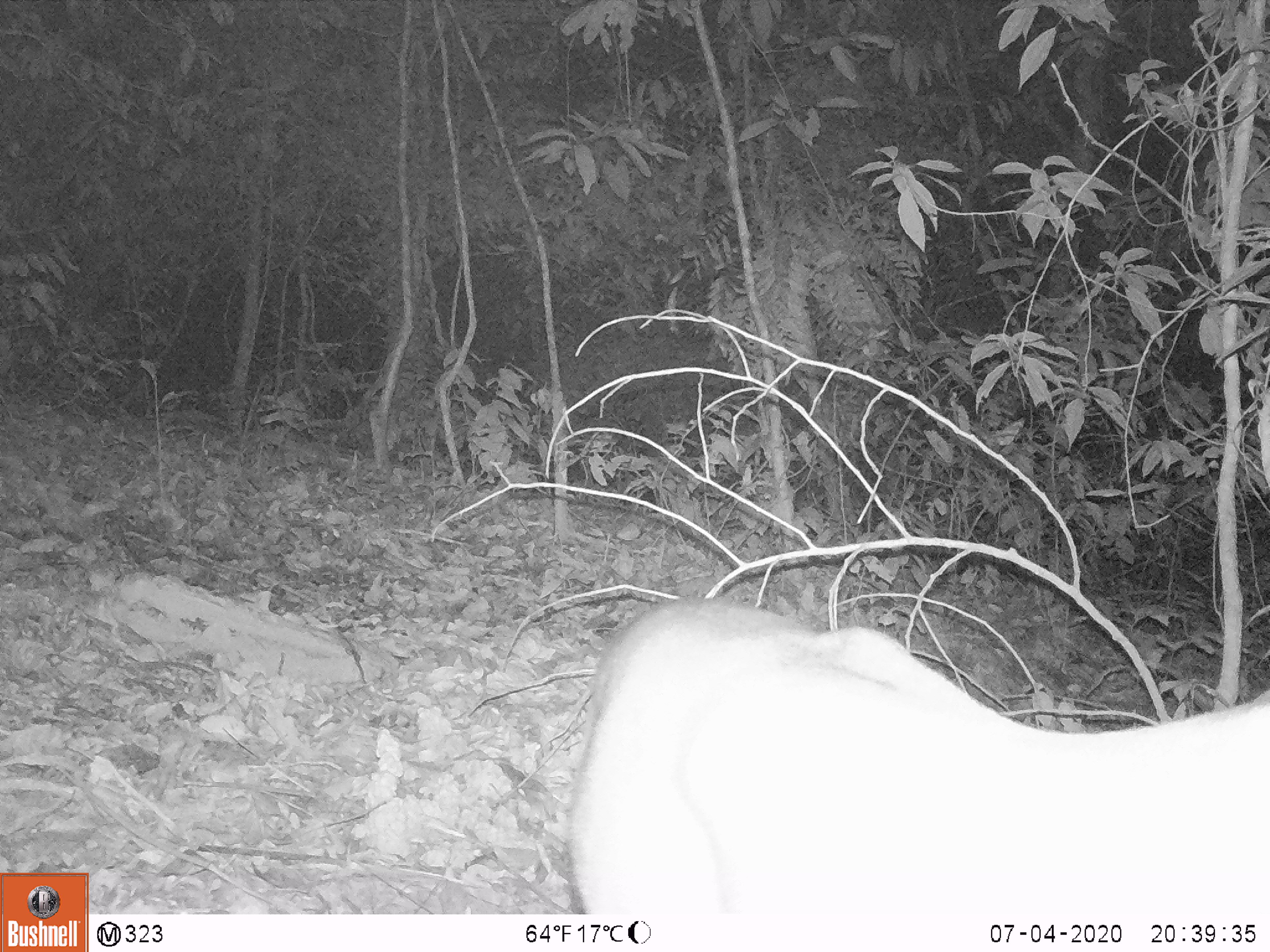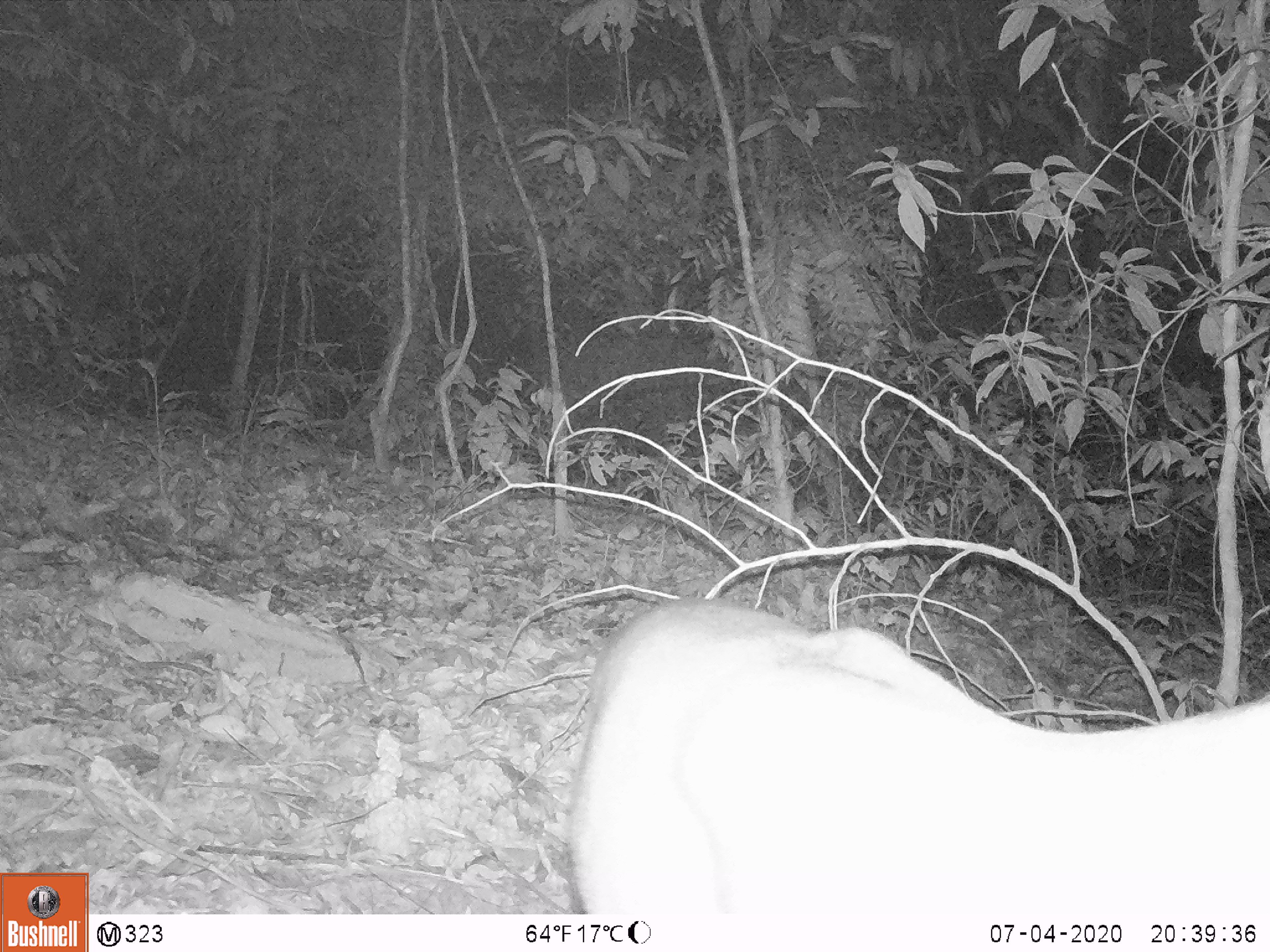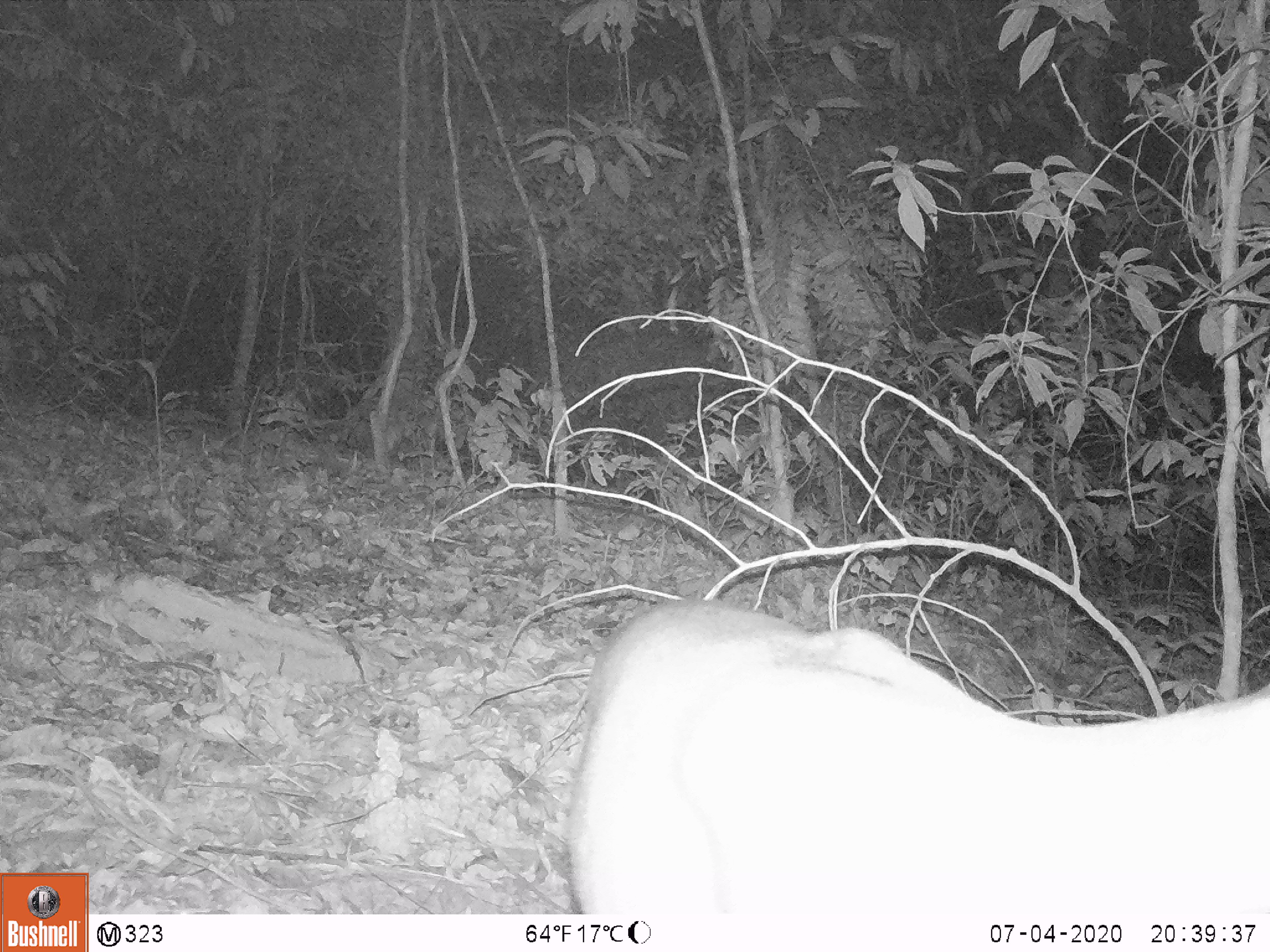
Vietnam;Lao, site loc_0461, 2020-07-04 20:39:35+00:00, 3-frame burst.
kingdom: Animalia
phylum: Chordata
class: Mammalia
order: Artiodactyla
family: Cervidae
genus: Muntiacus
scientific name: Muntiacus rooseveltorum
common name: roosevelt's muntjac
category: roosevelts muntjac group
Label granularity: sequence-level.